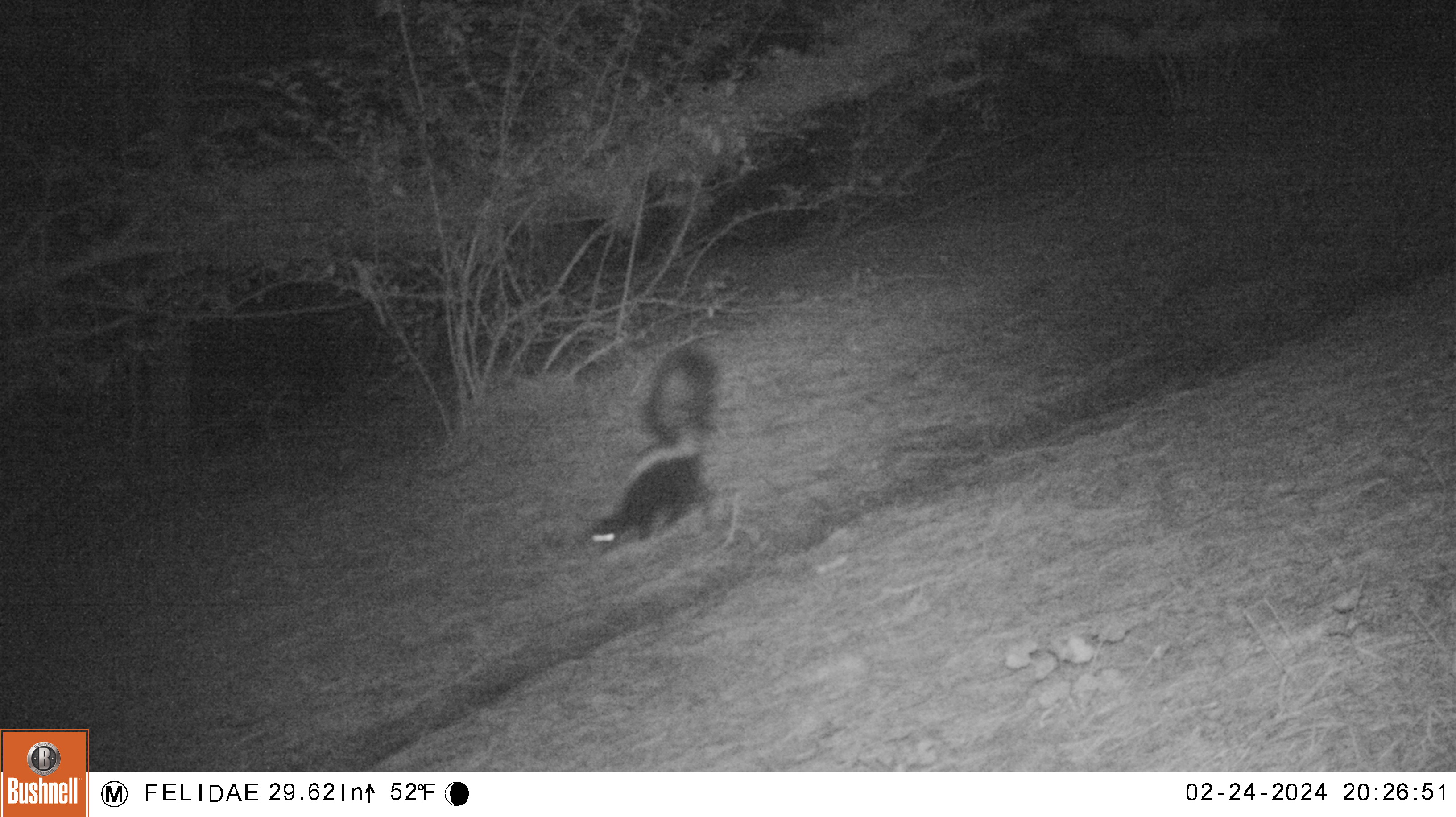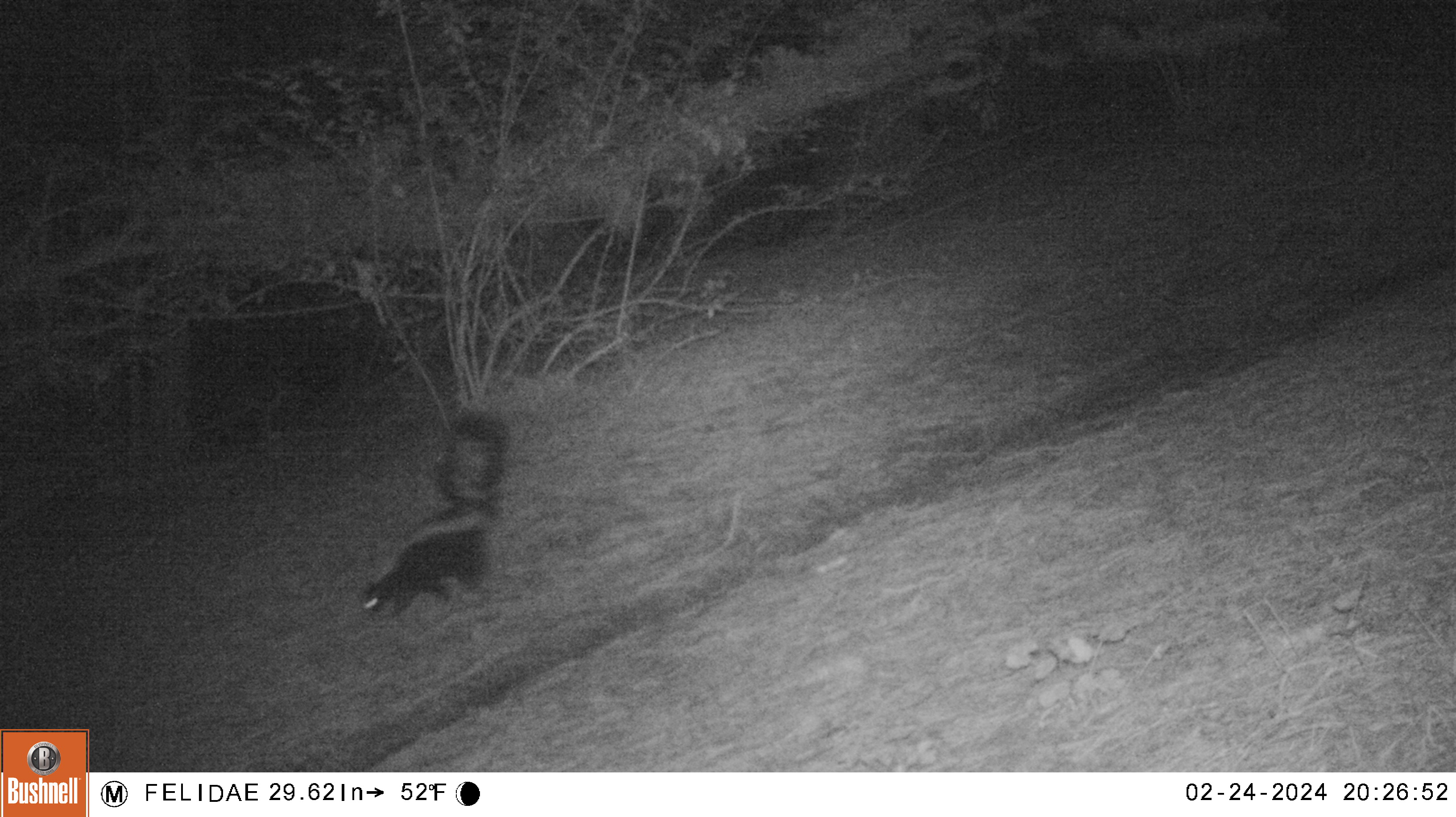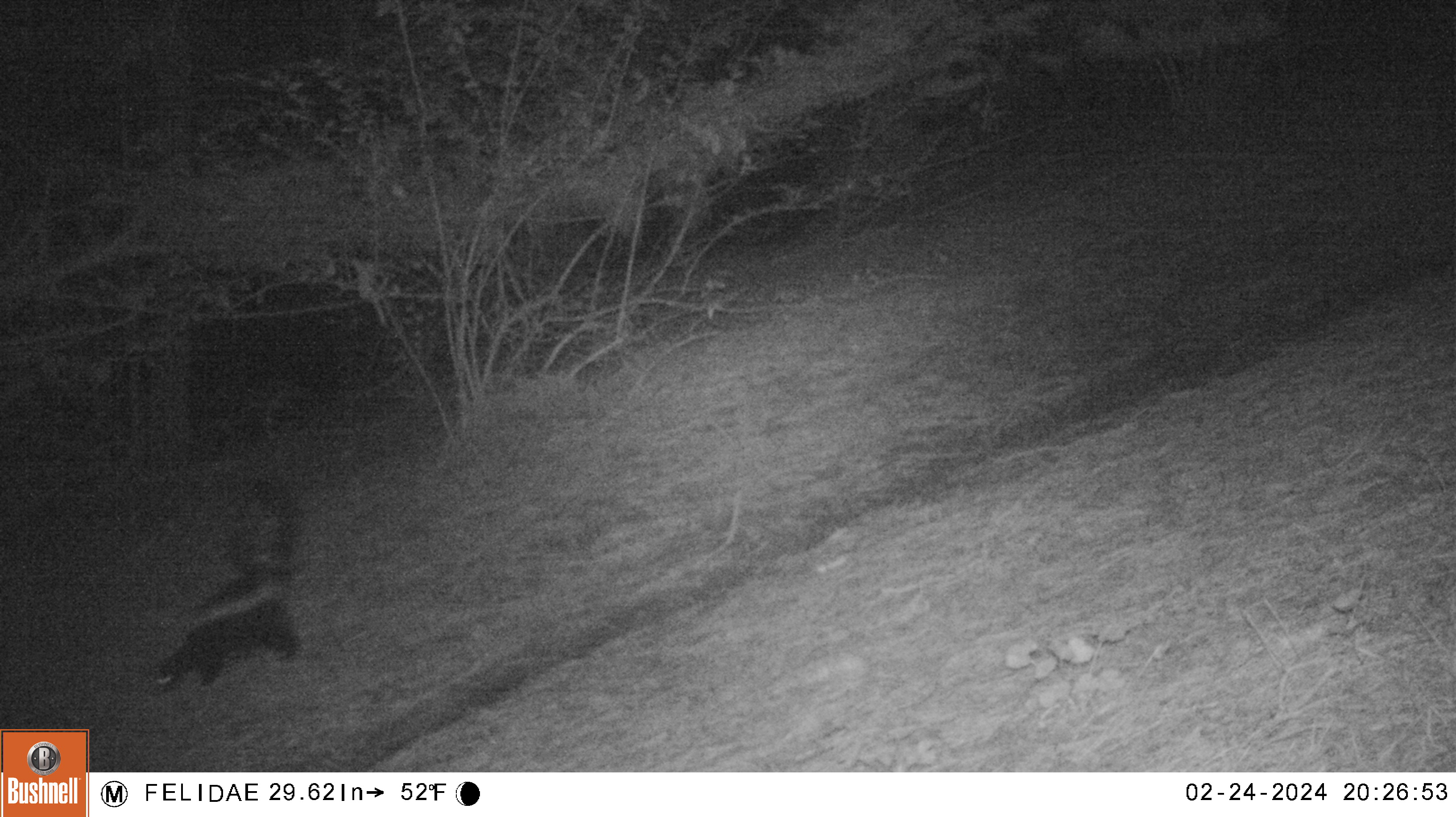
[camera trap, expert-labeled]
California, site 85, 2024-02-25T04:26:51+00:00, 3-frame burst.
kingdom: Animalia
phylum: Chordata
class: Mammalia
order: Carnivora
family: Mephitidae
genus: Mephitis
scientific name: Mephitis mephitis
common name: striped skunk